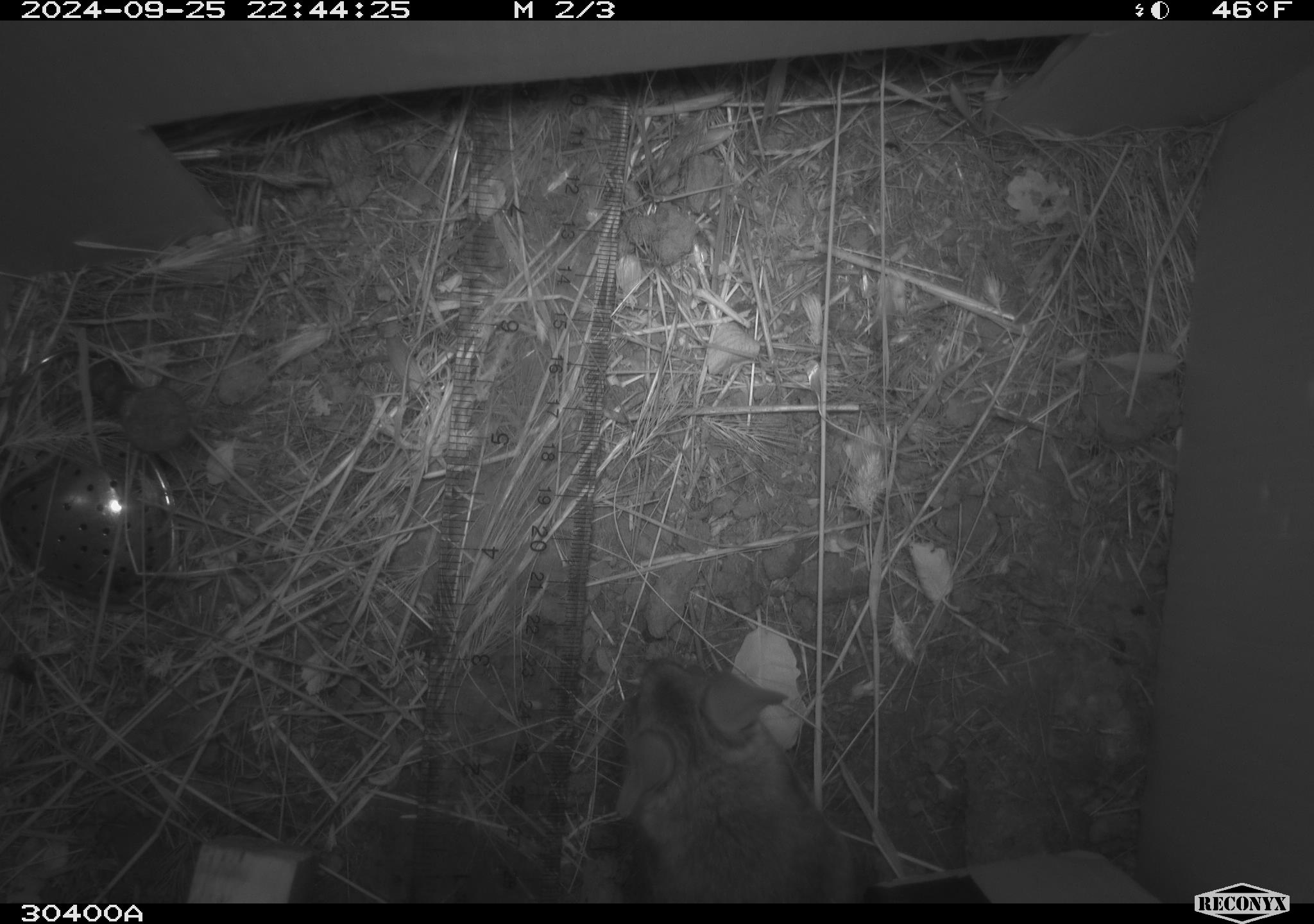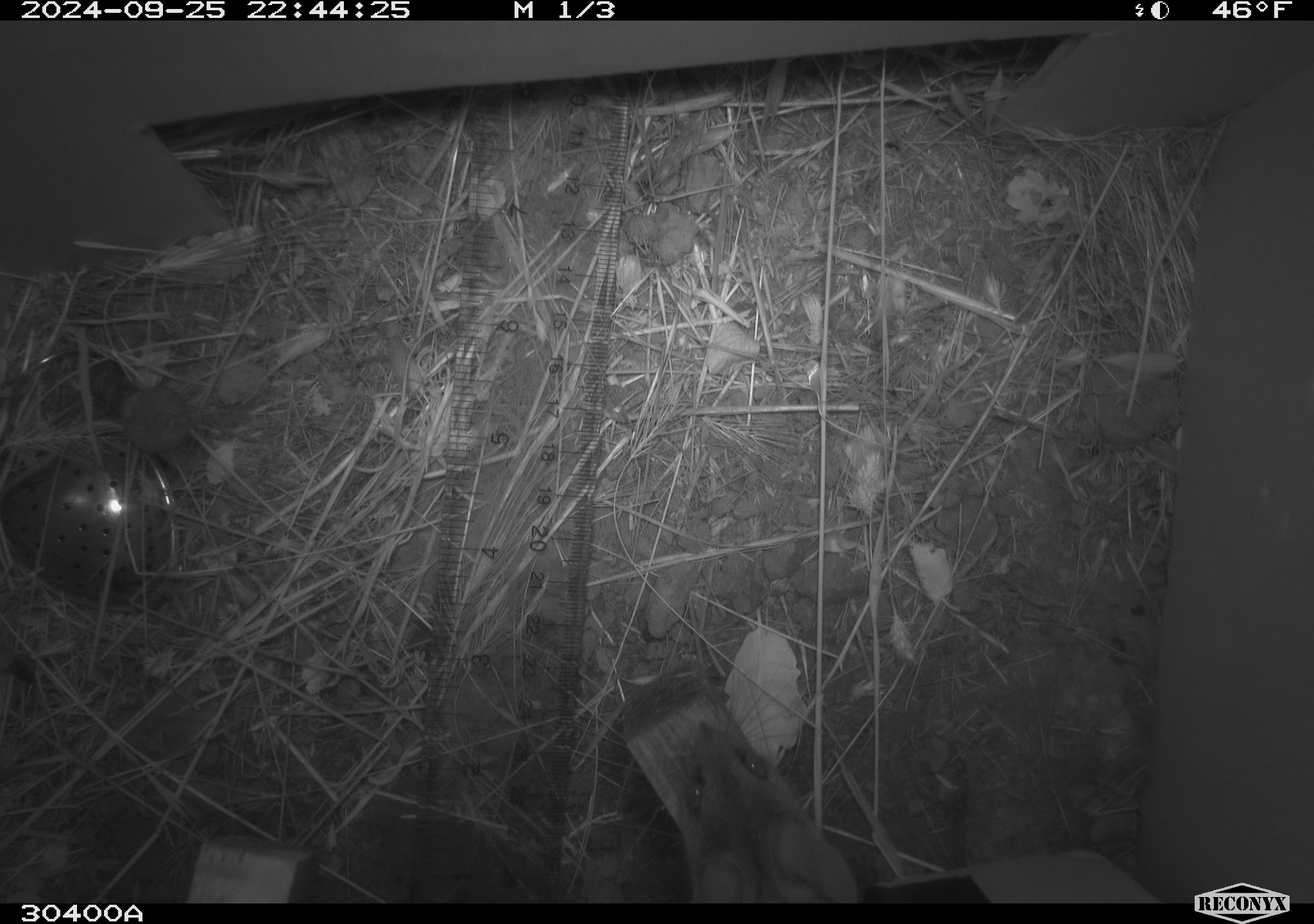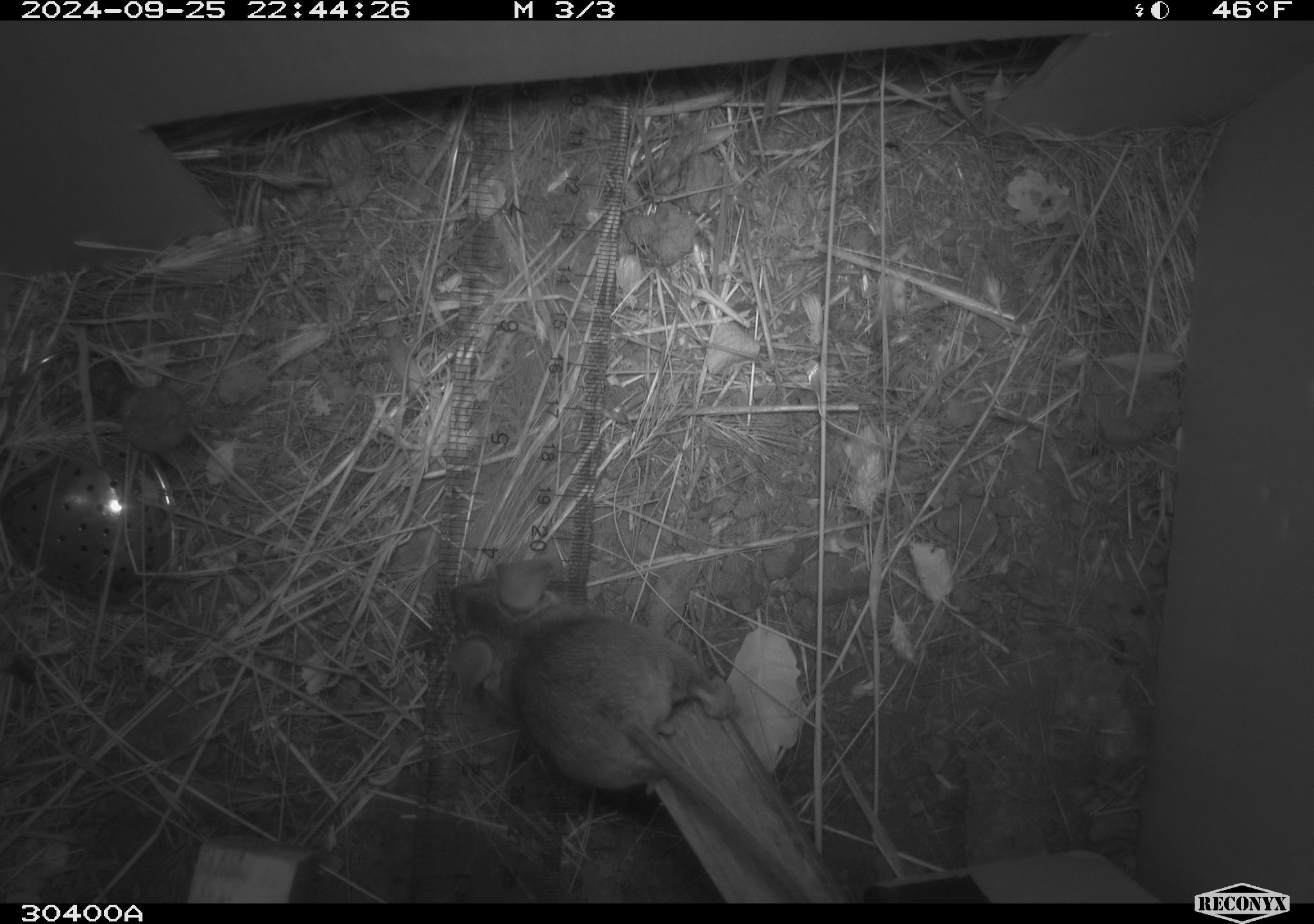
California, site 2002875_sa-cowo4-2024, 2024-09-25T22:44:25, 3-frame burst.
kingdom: Animalia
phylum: Chordata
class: Mammalia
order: Rodentia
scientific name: Rodentia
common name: rodent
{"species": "rodent (Rodentia)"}